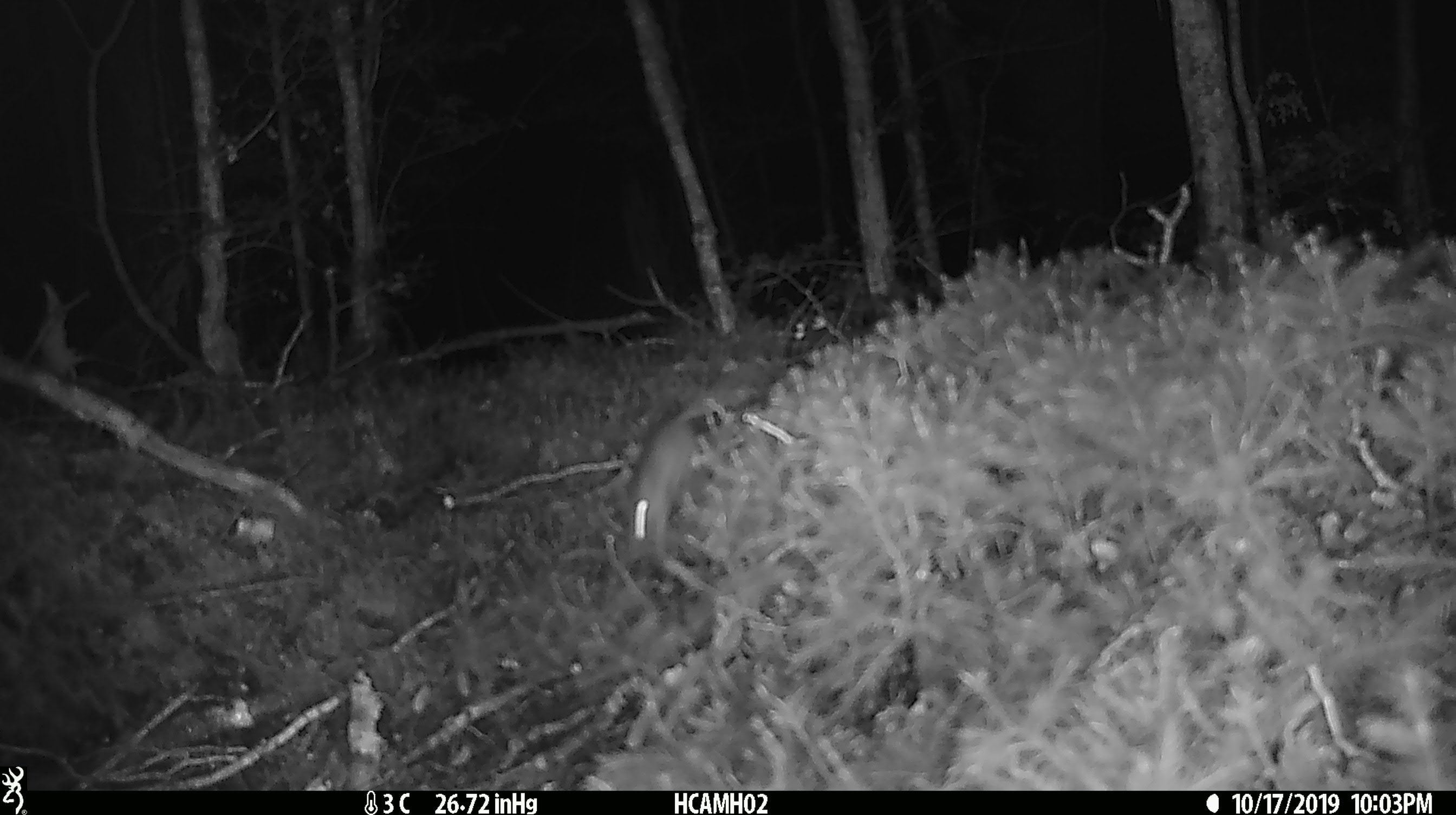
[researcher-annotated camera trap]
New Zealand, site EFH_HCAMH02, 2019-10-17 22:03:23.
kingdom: Animalia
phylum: Chordata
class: Mammalia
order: Rodentia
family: Muridae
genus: Mus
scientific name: Mus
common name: mouse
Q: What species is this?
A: Mouse (Mus).